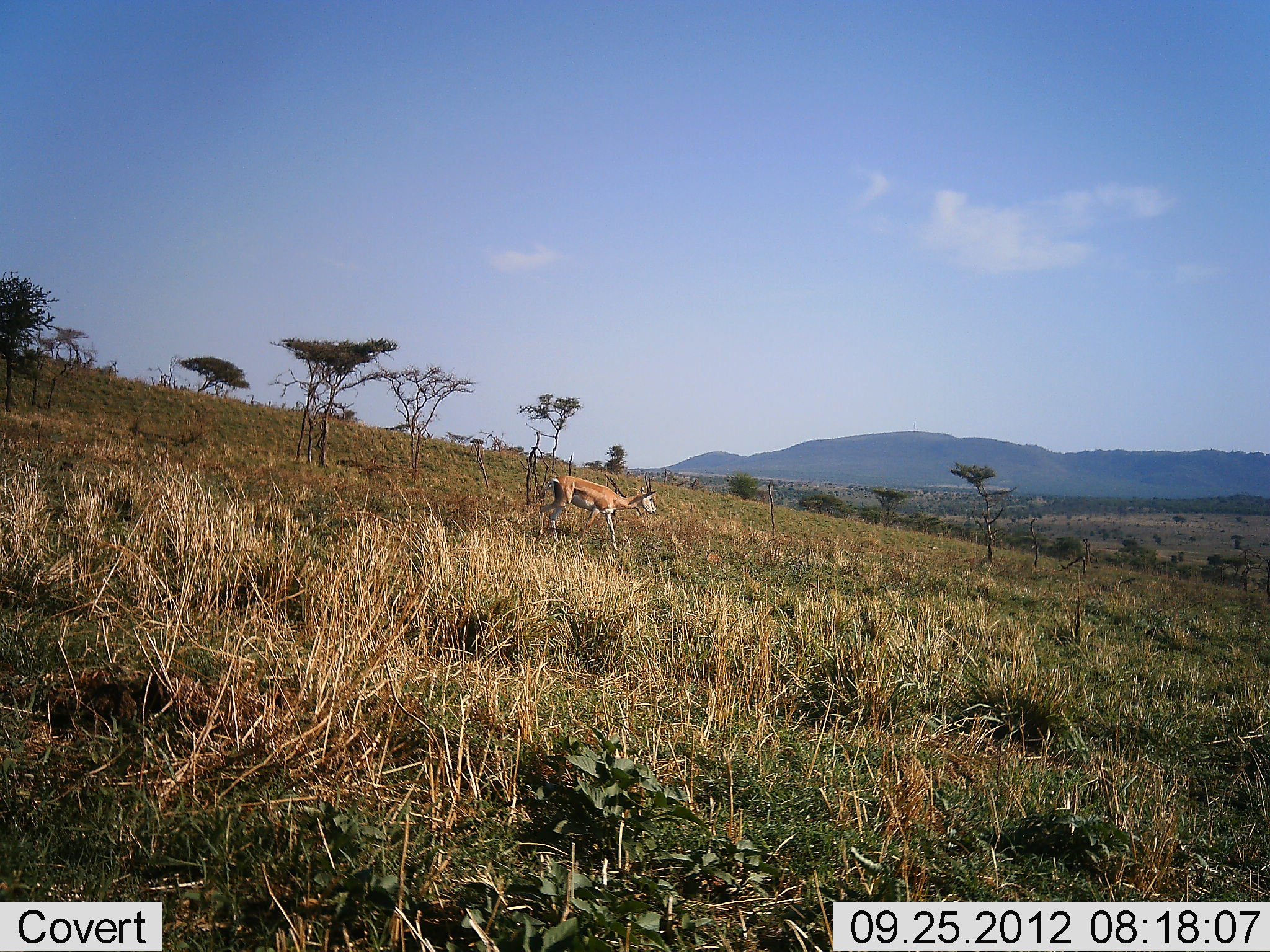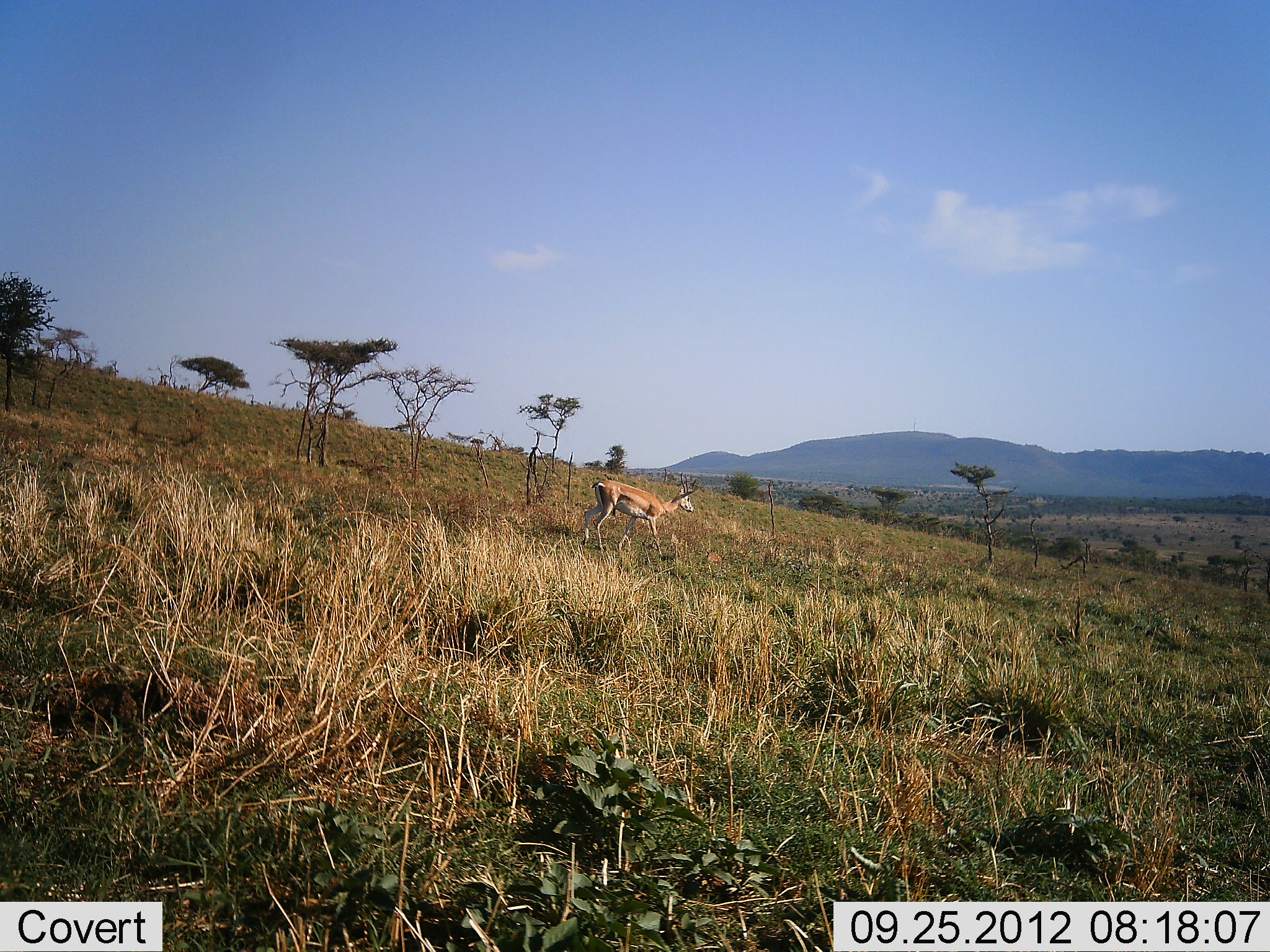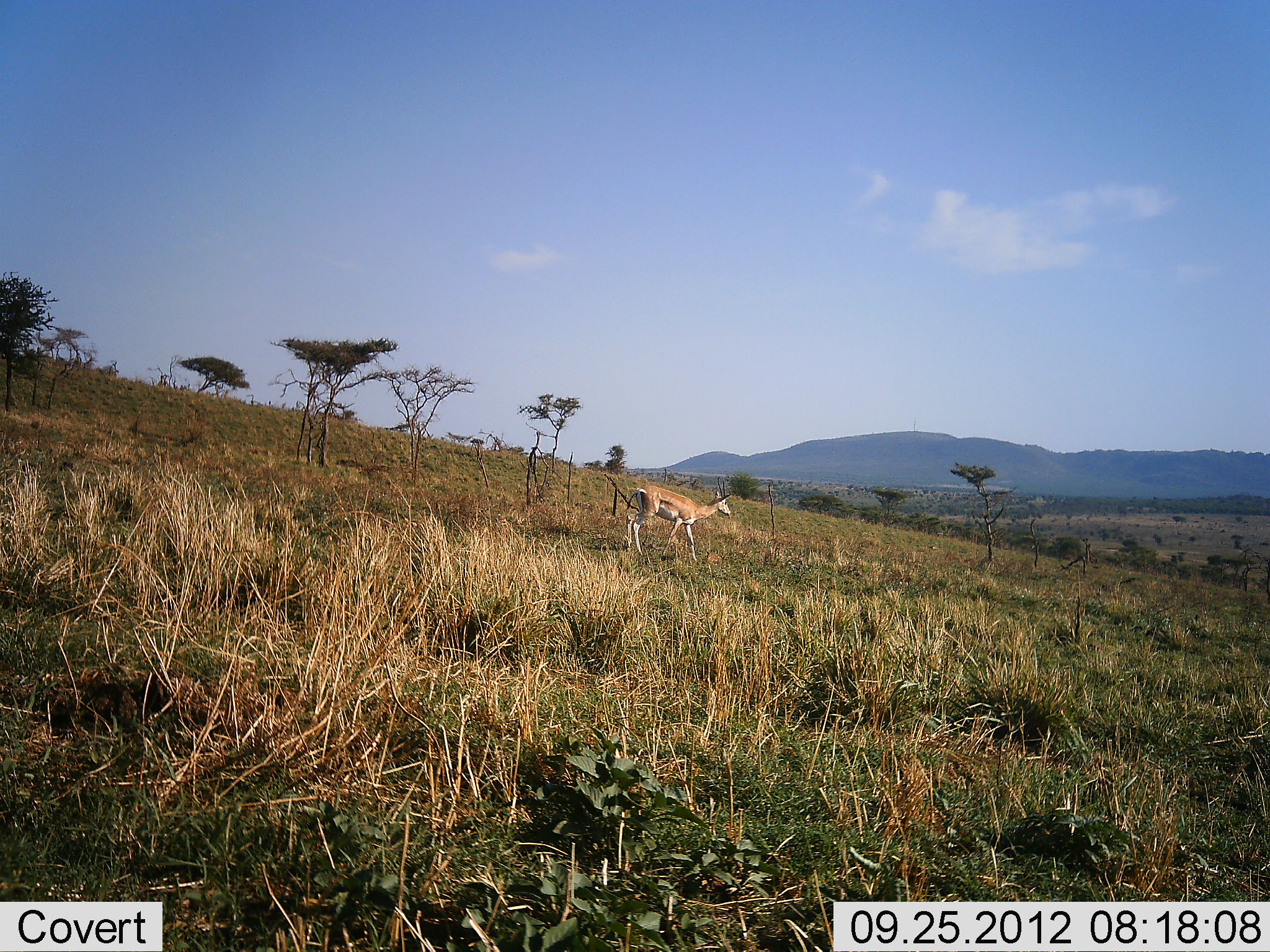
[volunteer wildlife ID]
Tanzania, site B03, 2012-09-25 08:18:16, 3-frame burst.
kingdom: Animalia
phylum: Chordata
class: Mammalia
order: Artiodactyla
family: Bovidae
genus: Nanger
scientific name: Nanger granti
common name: grant's gazelle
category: gazellegrants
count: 1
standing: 0%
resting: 0%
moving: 100%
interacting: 0%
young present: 0%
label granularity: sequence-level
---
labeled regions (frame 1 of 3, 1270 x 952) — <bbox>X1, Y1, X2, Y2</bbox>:
animal: <bbox>537, 472, 656, 553</bbox>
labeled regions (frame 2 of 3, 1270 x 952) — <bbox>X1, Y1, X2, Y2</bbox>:
animal: <bbox>583, 472, 694, 557</bbox>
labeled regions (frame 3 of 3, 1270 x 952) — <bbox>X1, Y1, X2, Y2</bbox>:
animal: <bbox>624, 477, 731, 562</bbox>